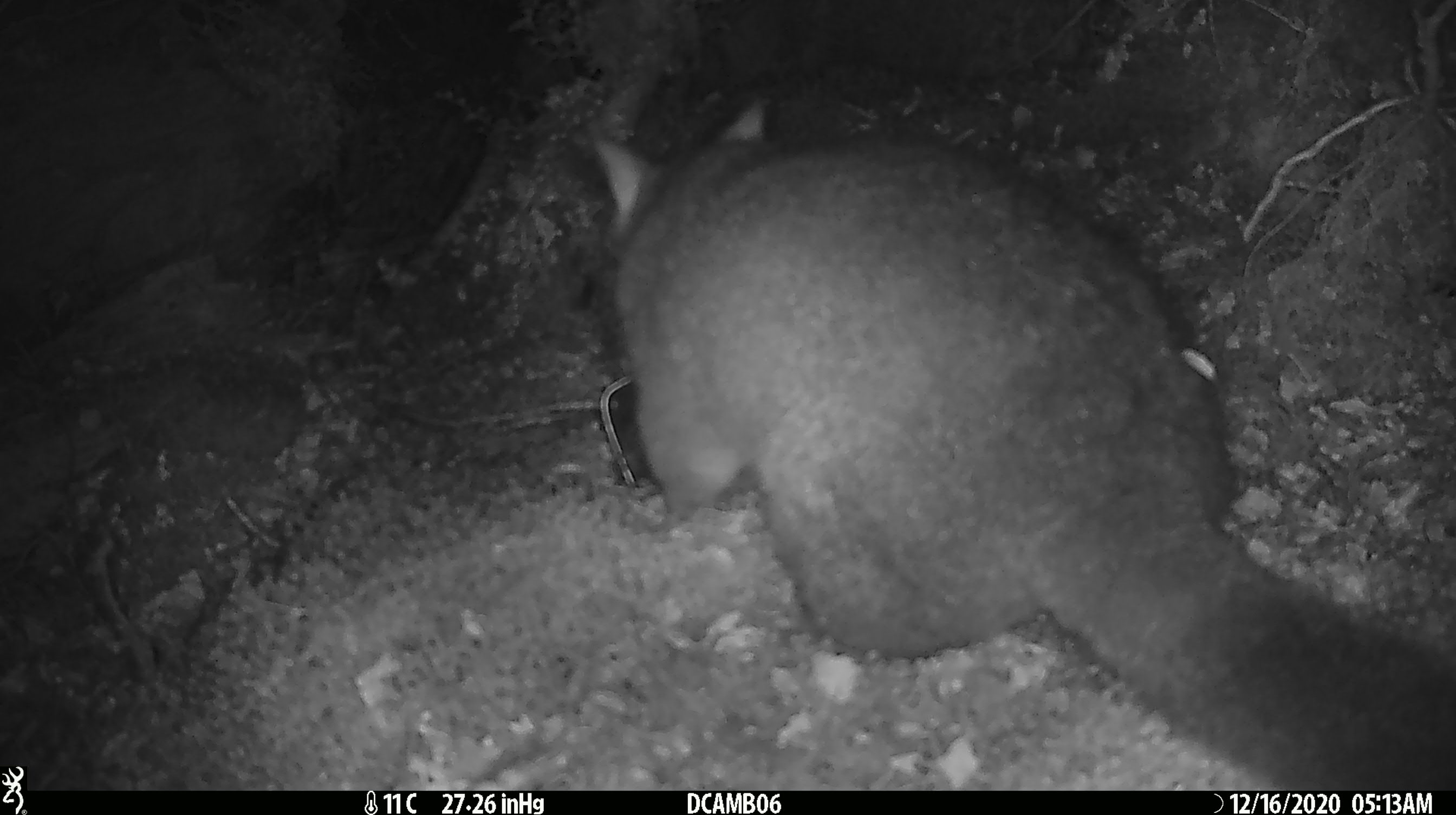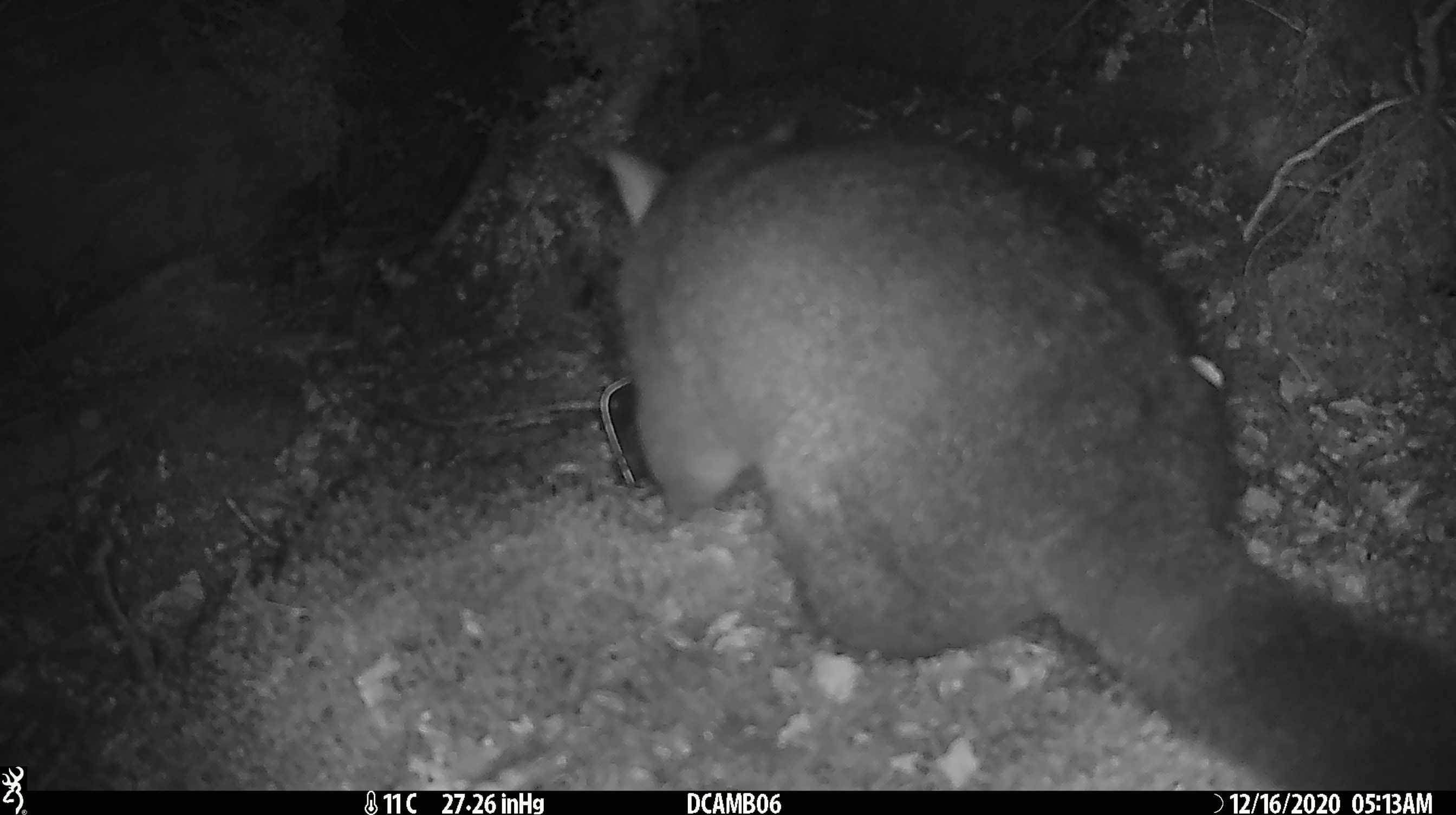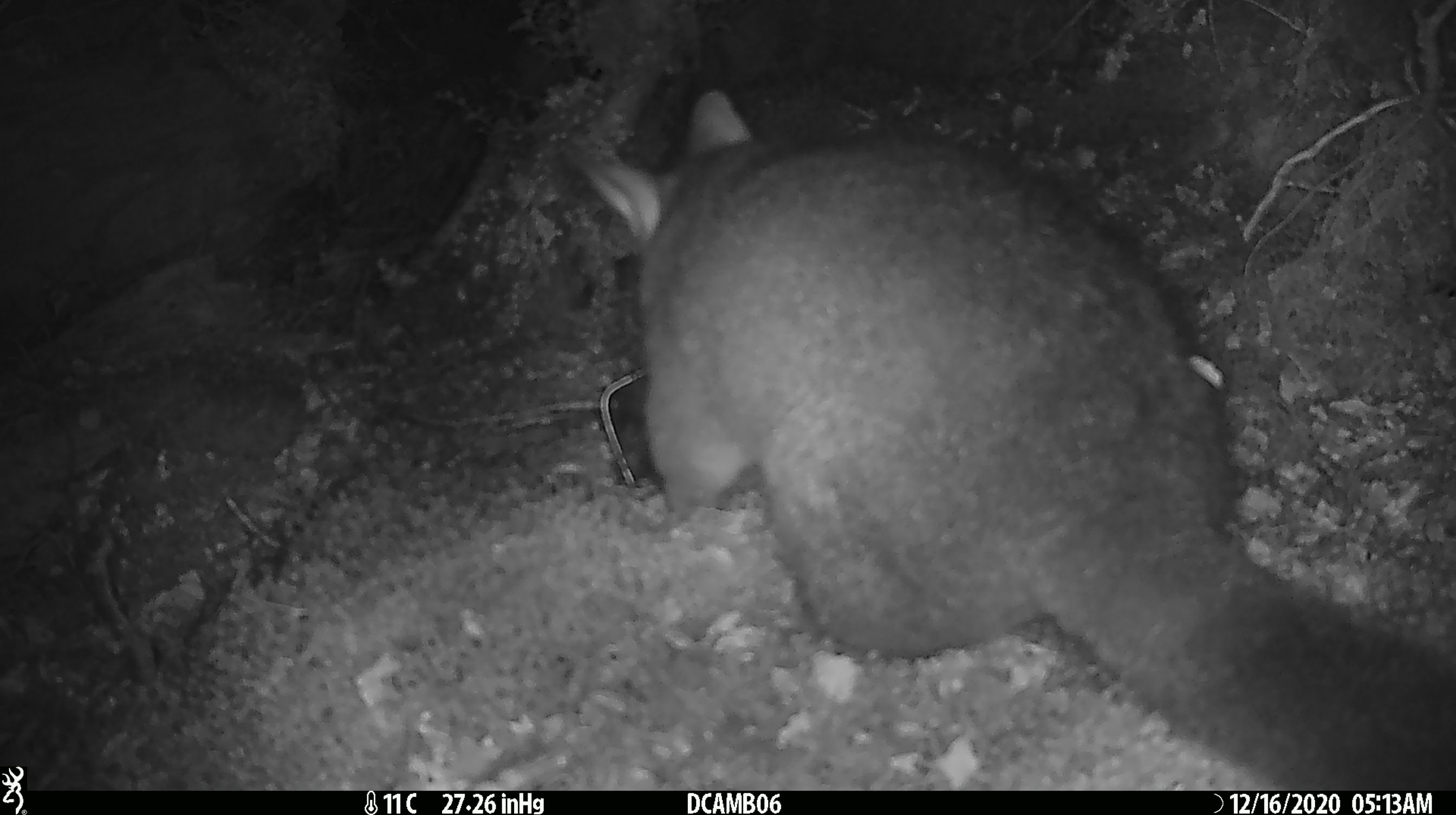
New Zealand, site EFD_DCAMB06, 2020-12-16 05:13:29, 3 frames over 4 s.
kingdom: Animalia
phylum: Chordata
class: Mammalia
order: Diprotodontia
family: Phalangeridae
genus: Trichosurus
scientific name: Trichosurus vulpecula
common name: common brushtail possum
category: possum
Possum (common brushtail possum) (Trichosurus vulpecula).